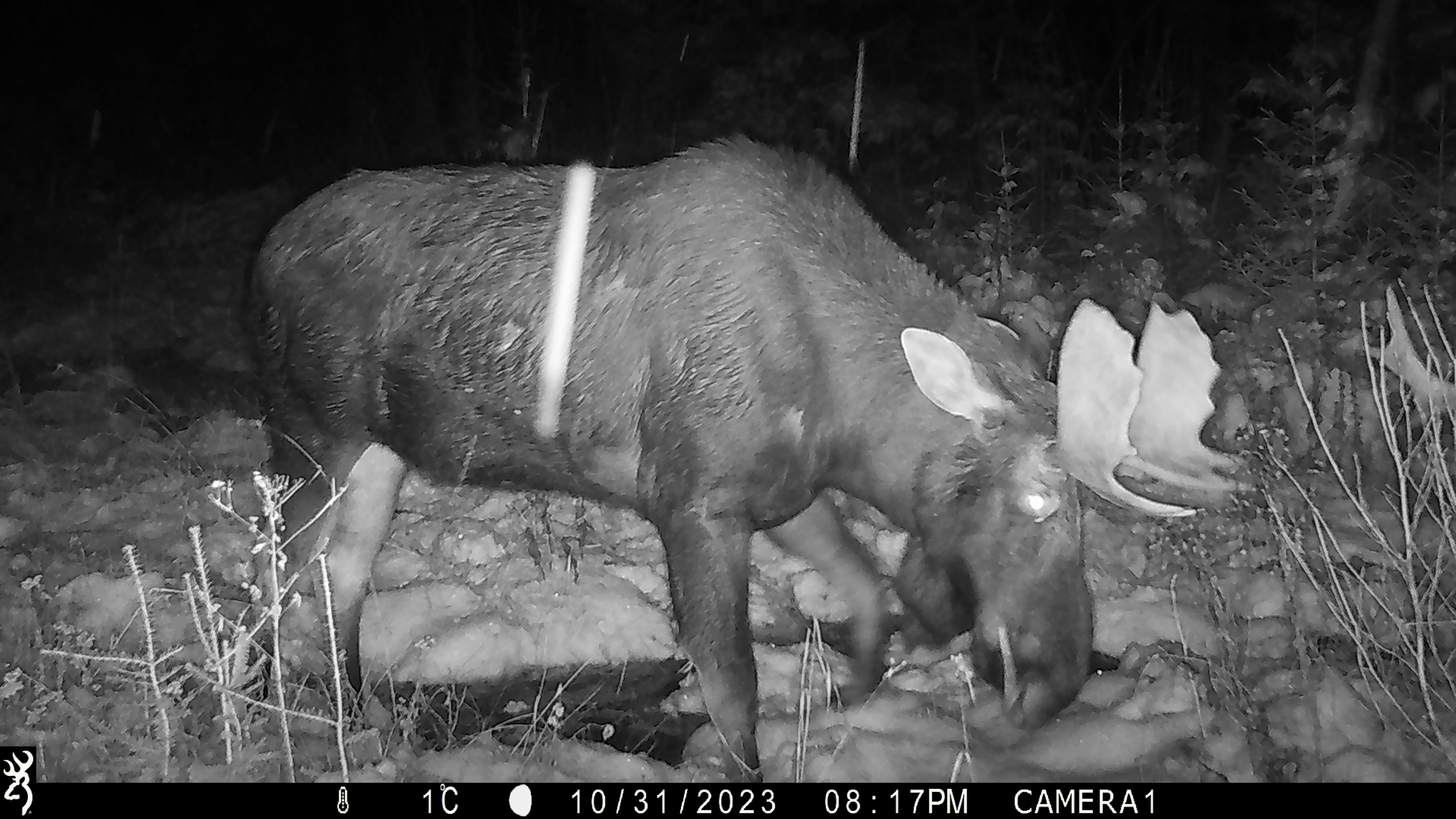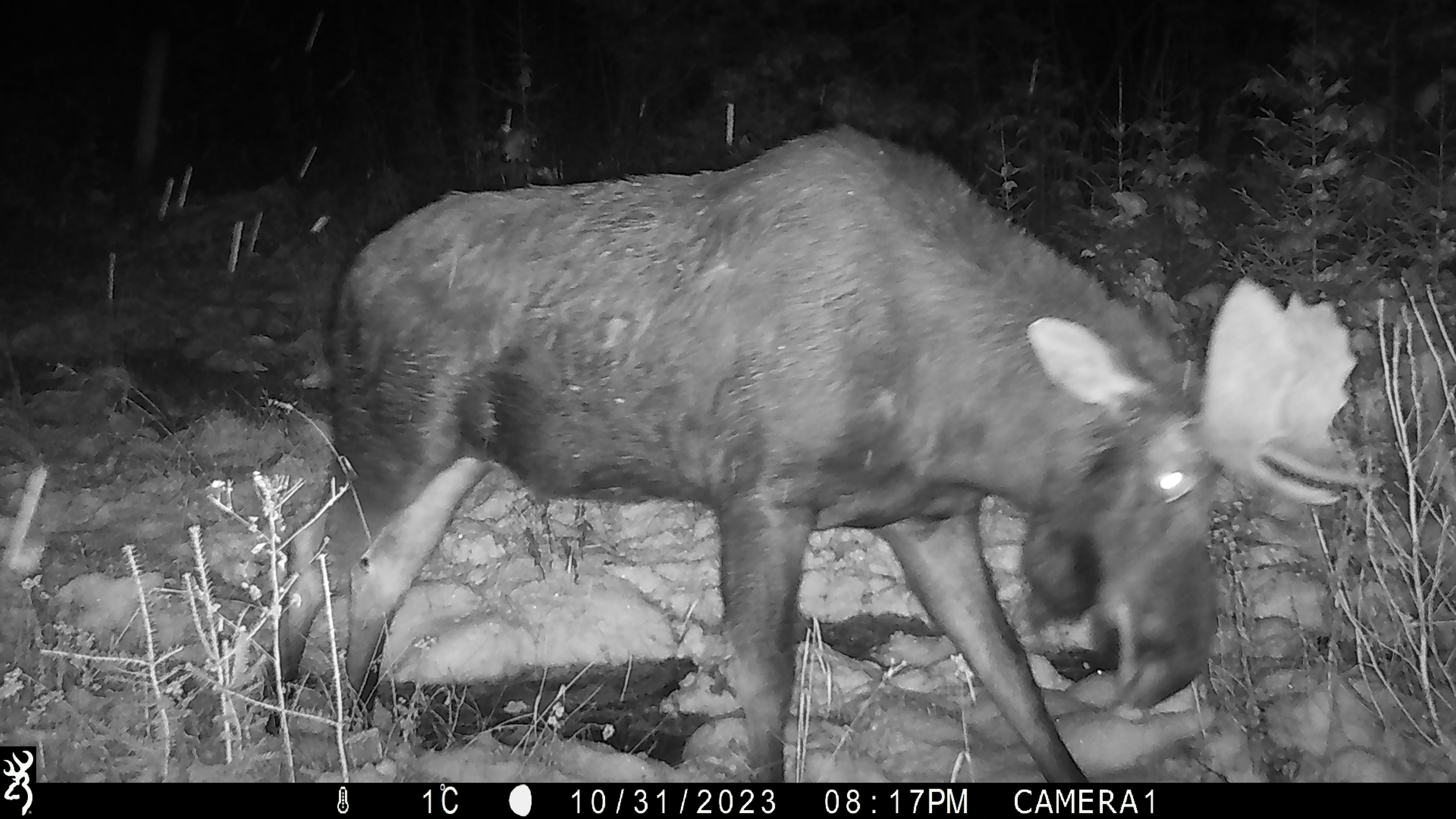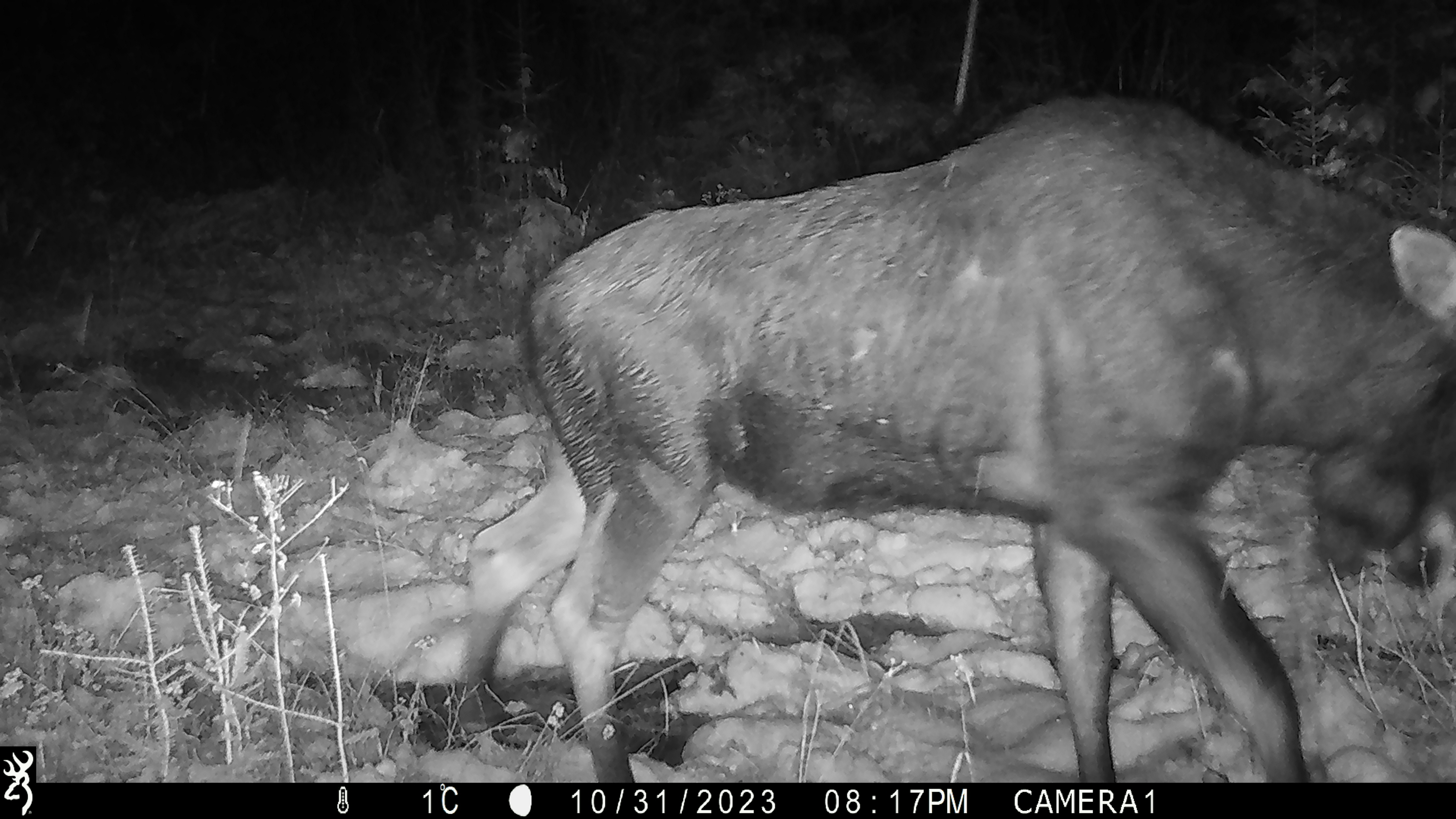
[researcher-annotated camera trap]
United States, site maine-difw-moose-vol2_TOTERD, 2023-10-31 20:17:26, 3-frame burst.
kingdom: Animalia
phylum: Chordata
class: Mammalia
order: Artiodactyla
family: Cervidae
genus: Alces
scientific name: Alces alces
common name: moose